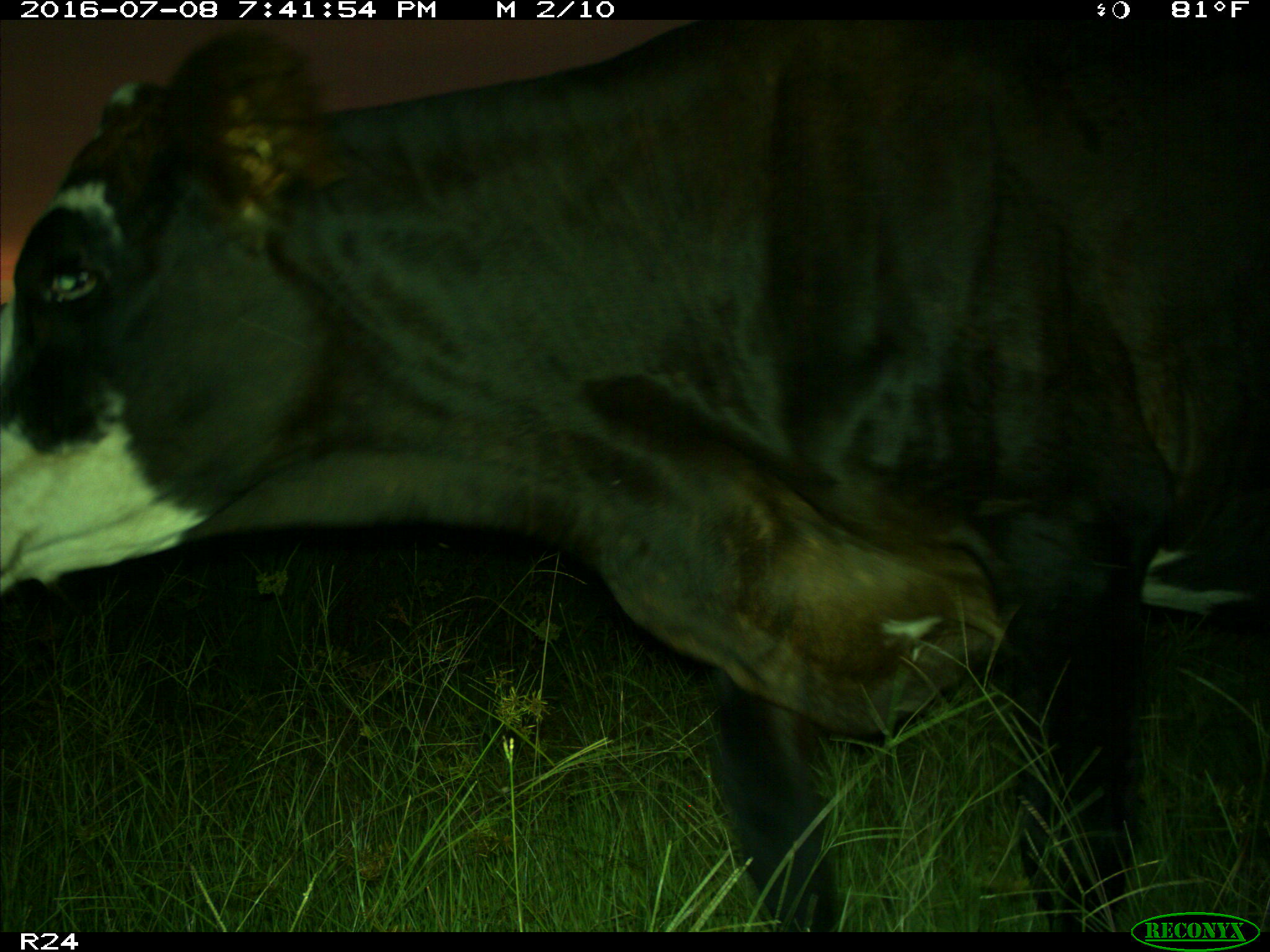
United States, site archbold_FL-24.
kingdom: Animalia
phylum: Chordata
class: Mammalia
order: Artiodactyla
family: Bovidae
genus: Bos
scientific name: Bos taurus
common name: domestic cow